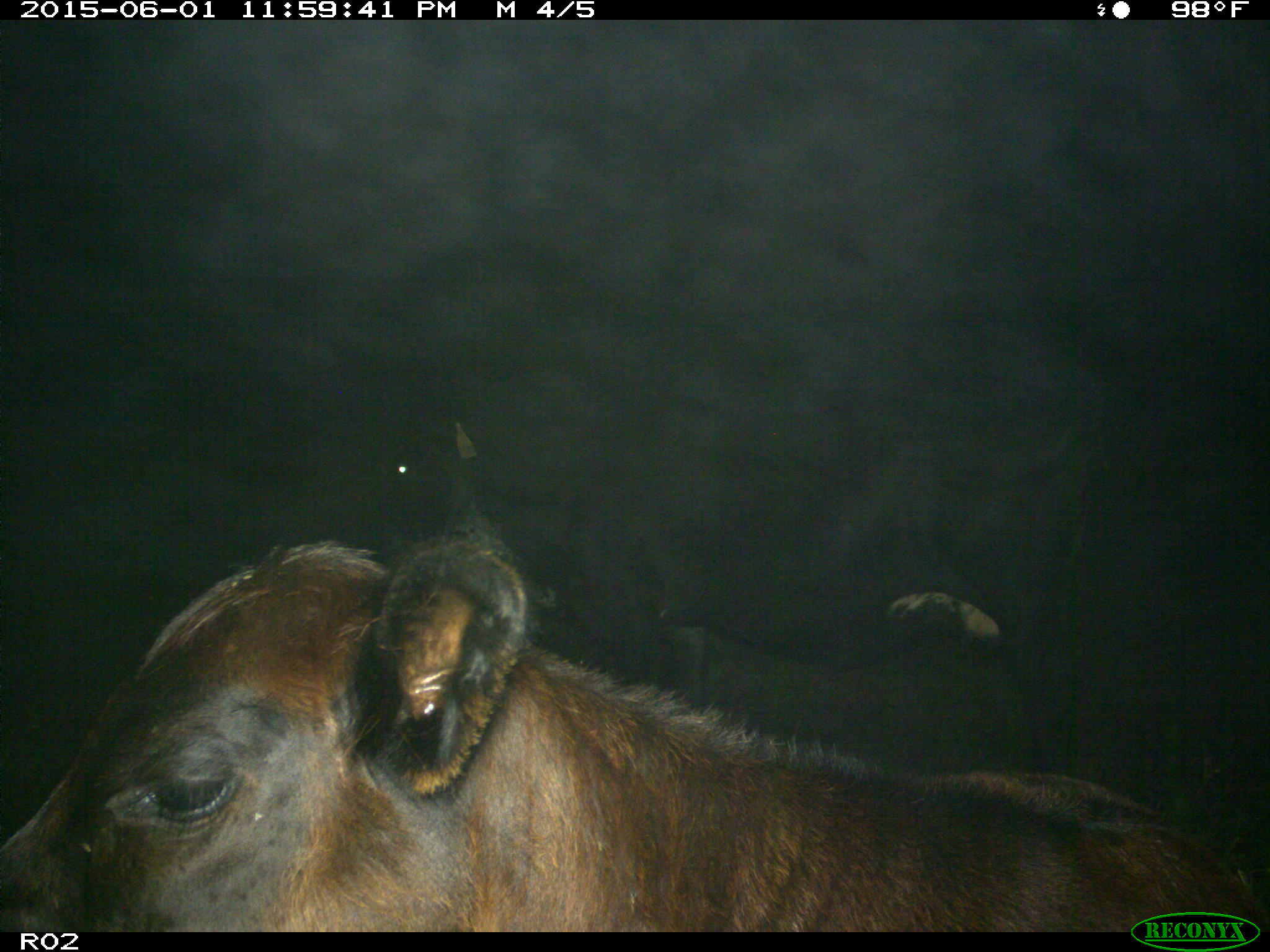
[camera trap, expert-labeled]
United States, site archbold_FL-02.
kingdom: Animalia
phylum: Chordata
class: Mammalia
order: Artiodactyla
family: Bovidae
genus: Bos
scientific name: Bos taurus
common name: domestic cow